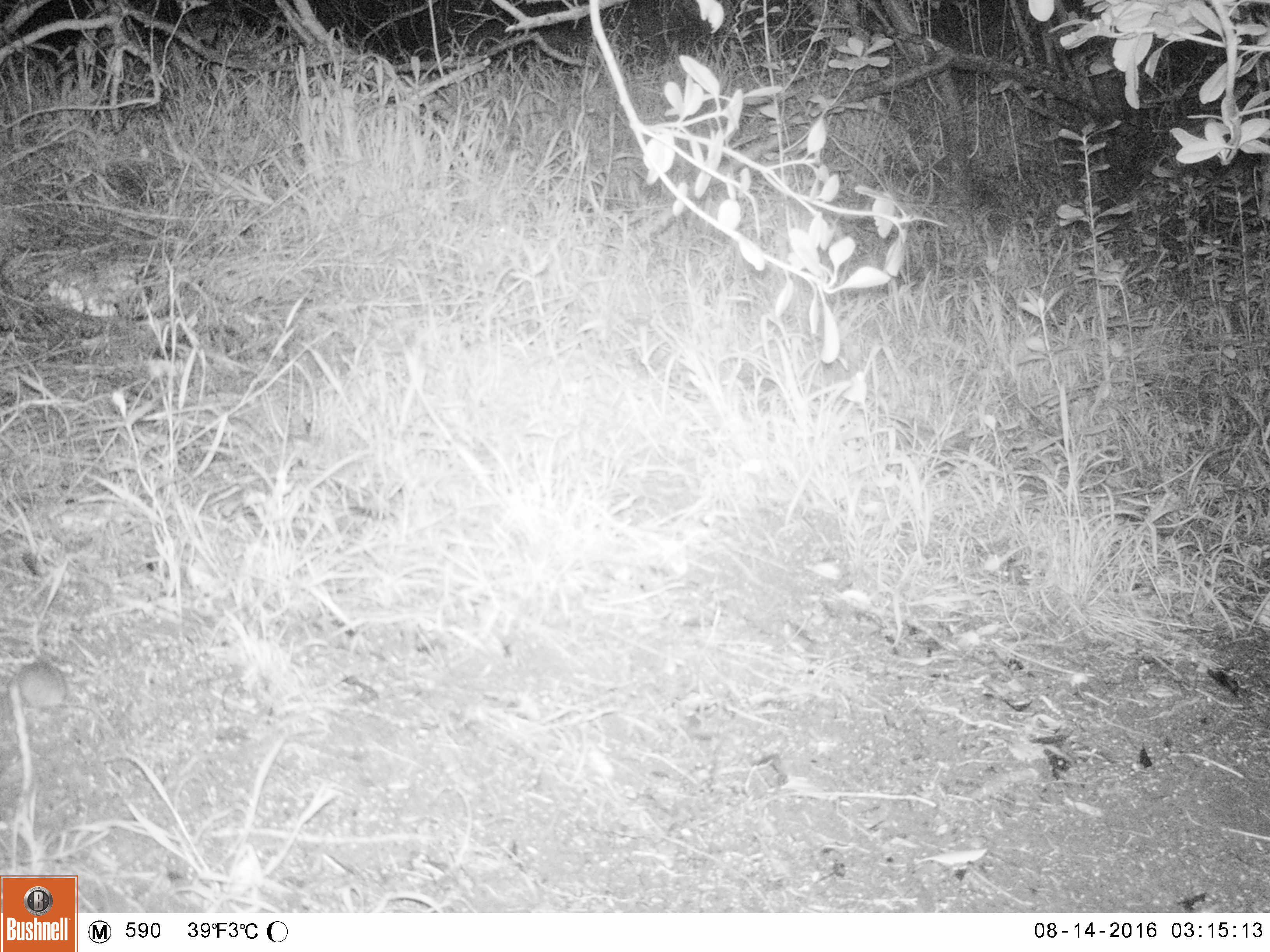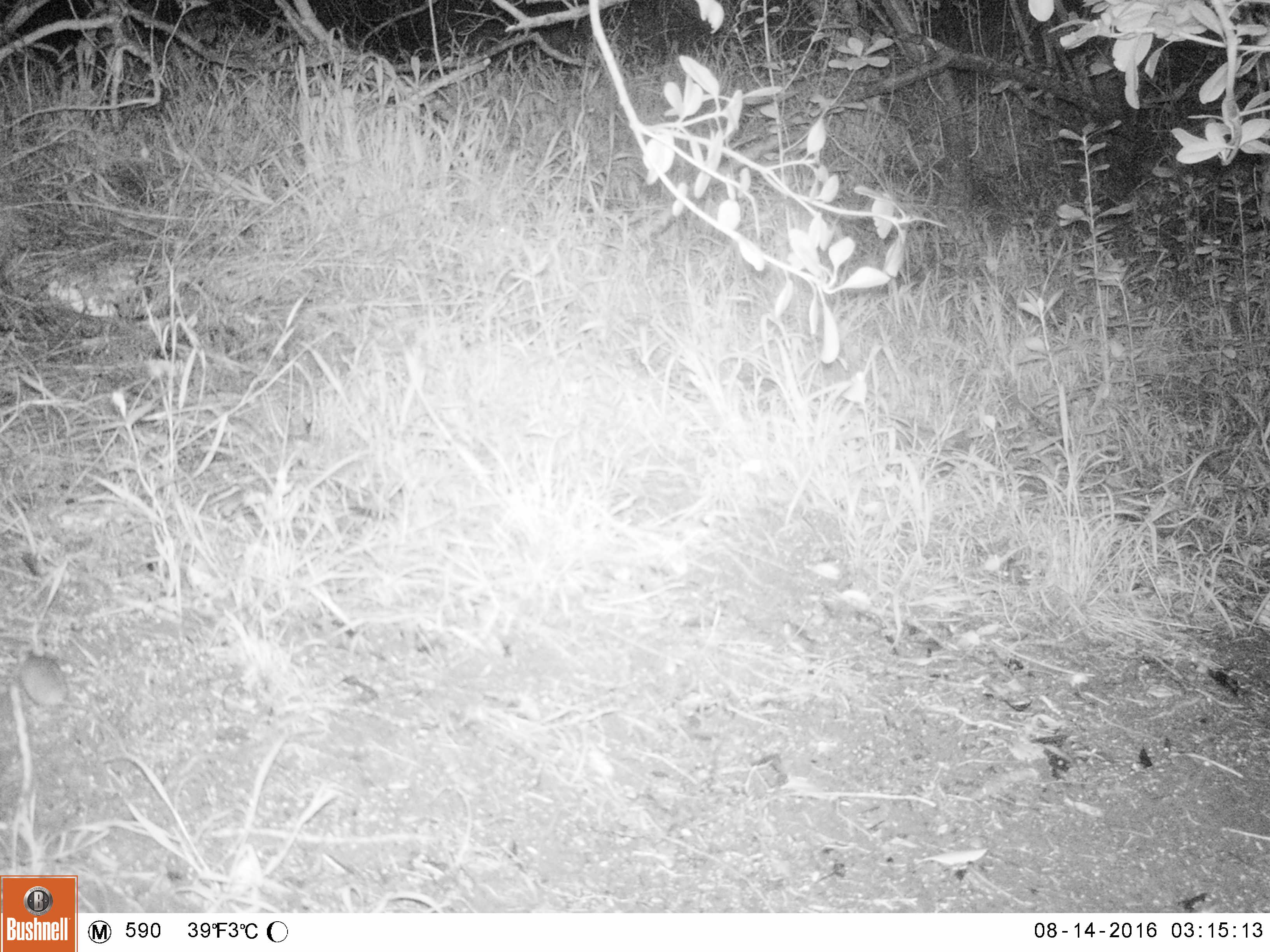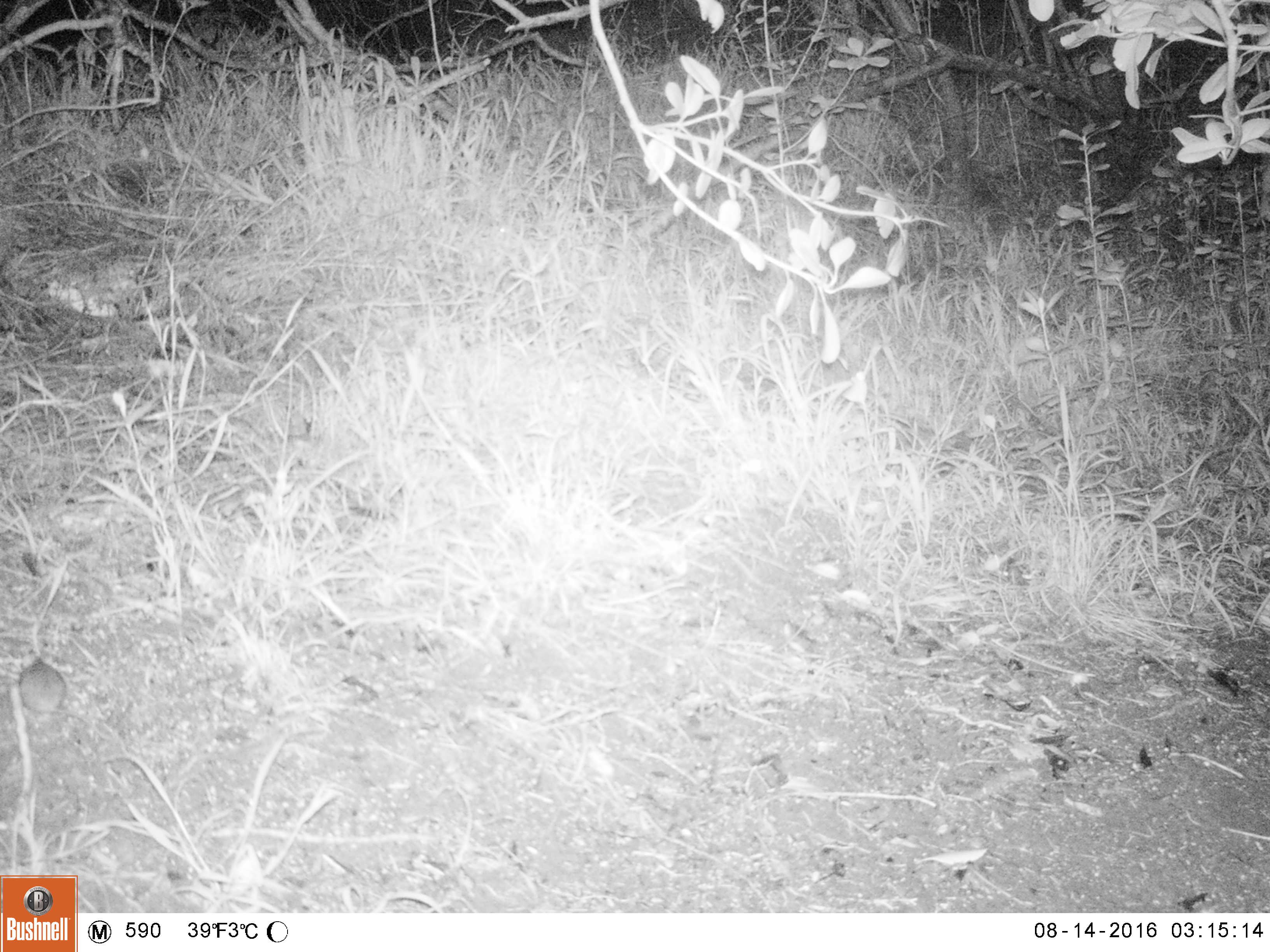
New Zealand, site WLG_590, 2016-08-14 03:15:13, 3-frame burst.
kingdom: Animalia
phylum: Chordata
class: Mammalia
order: Rodentia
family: Muridae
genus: Mus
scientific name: Mus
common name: mouse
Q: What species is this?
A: Mouse (Mus).